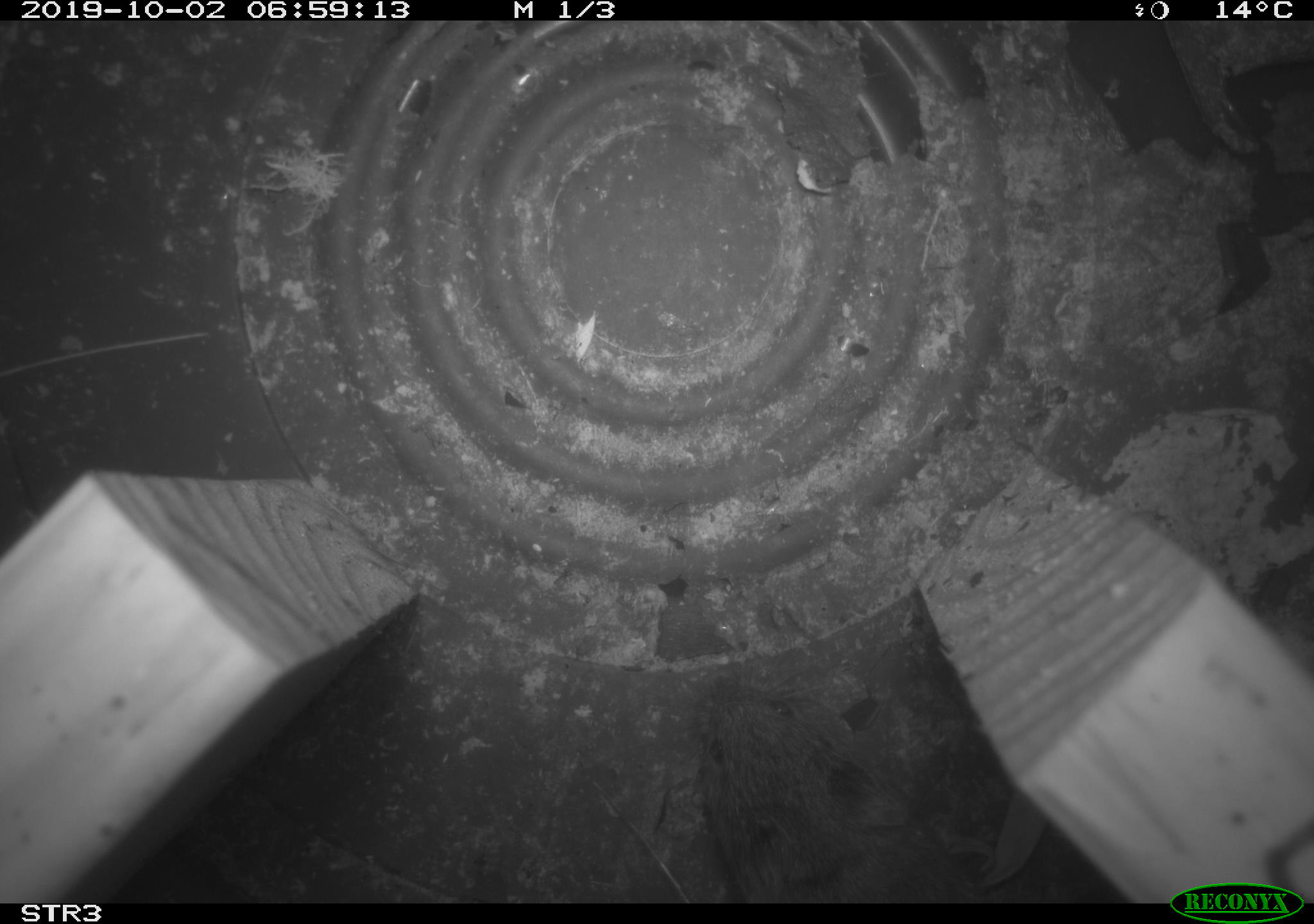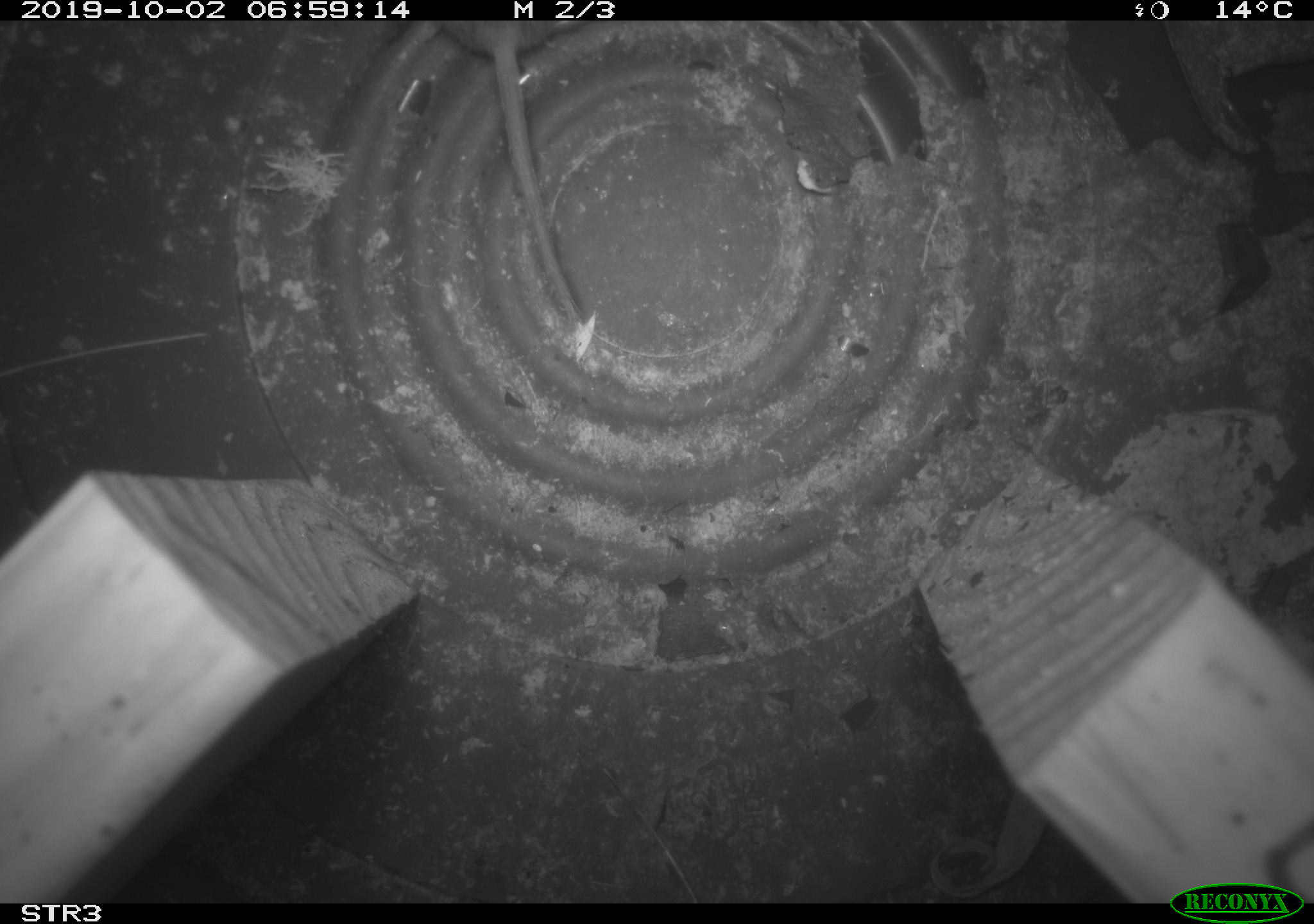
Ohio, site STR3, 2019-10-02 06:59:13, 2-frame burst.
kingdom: Animalia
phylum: Chordata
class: Mammalia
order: Rodentia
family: Cricetidae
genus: Microtus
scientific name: Microtus pennsylvanicus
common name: meadow vole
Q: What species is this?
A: Meadow vole (Microtus pennsylvanicus).